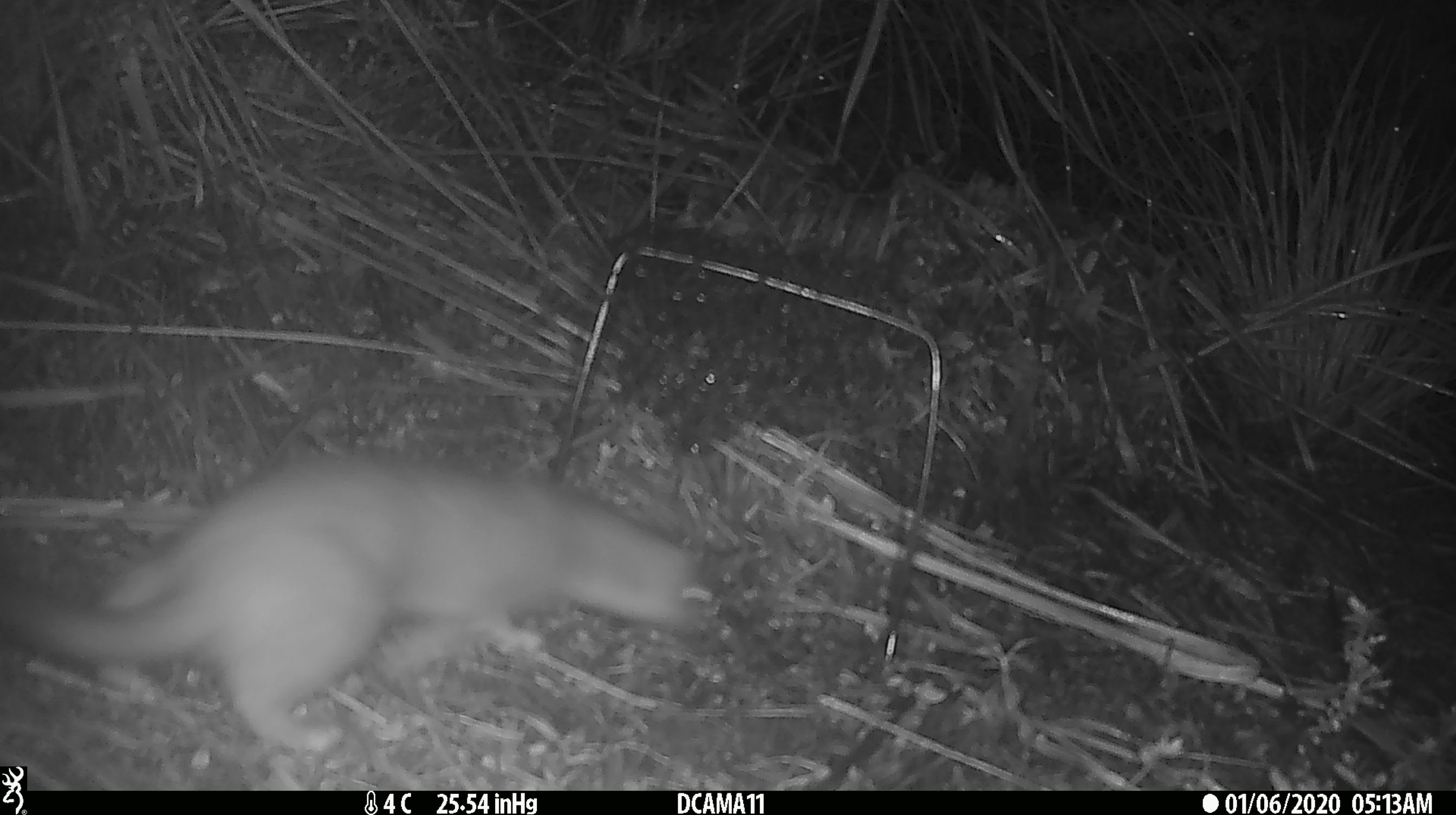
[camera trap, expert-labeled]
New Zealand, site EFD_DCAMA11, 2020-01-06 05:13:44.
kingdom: Animalia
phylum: Chordata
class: Mammalia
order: Carnivora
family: Mustelidae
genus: Mustela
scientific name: Mustela erminea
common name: stoat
Stoat (Mustela erminea).